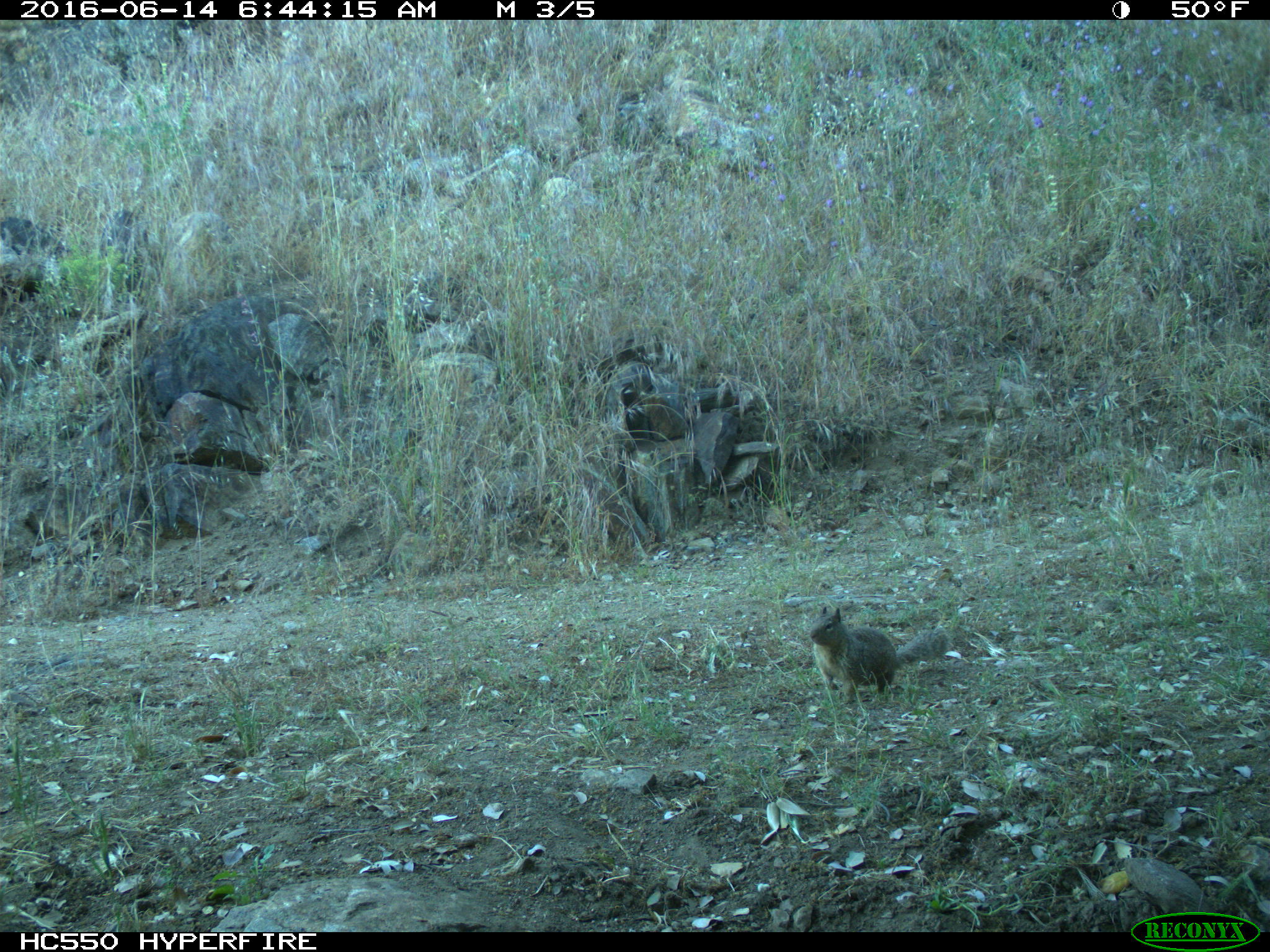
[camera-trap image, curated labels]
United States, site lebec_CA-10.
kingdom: Animalia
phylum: Chordata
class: Mammalia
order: Rodentia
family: Sciuridae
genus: Otospermophilus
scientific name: Otospermophilus beecheyi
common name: california ground squirrel